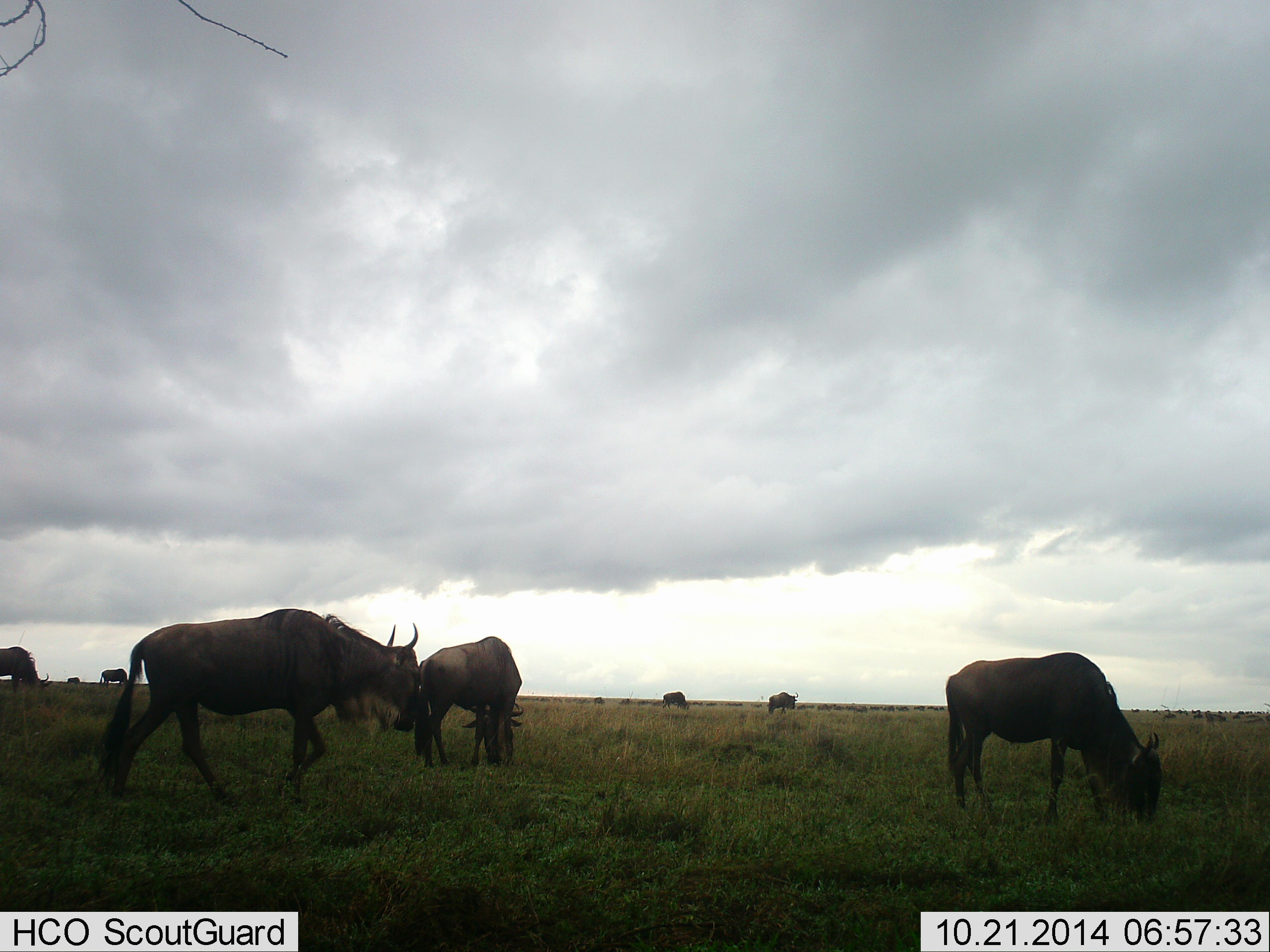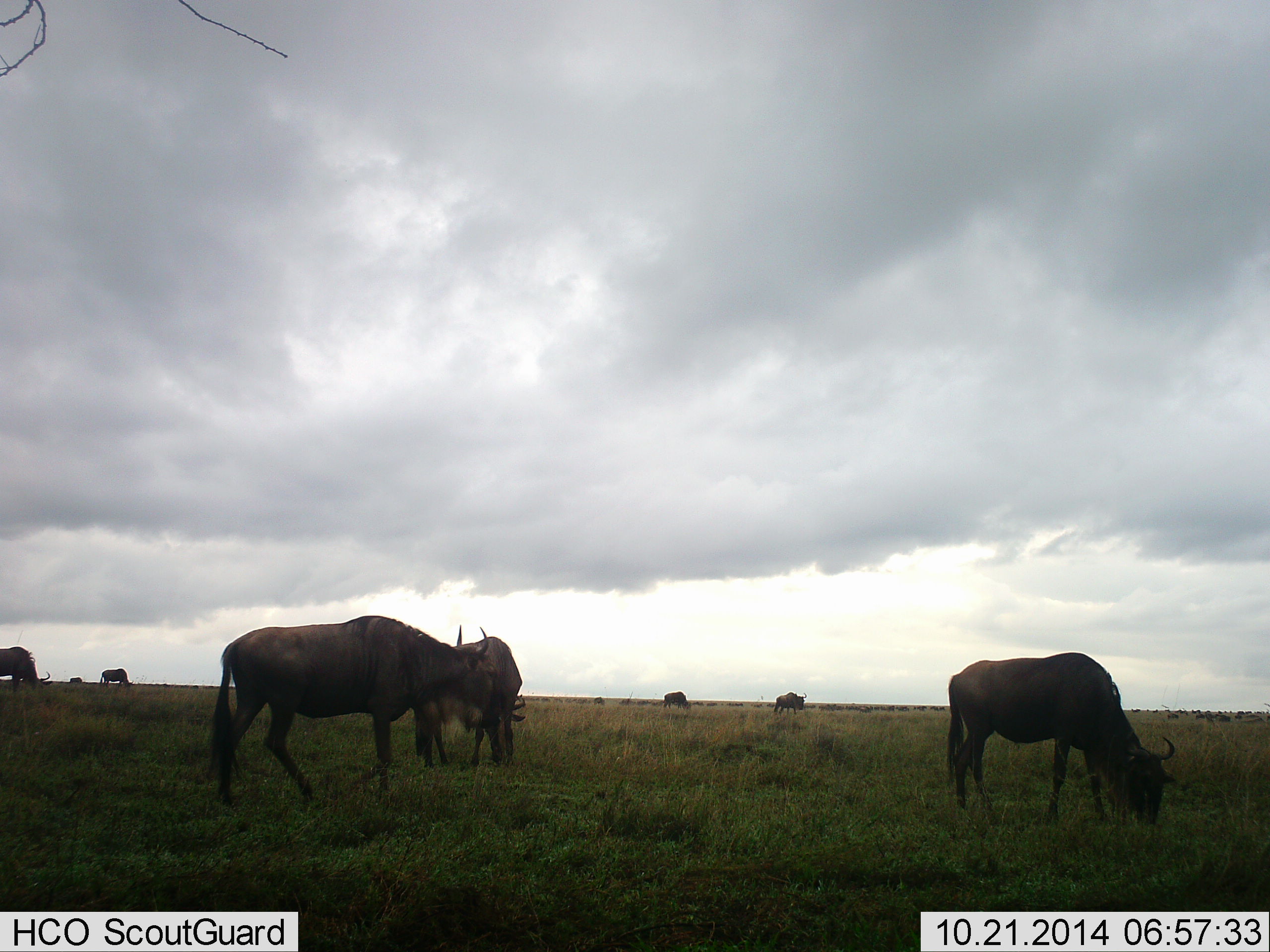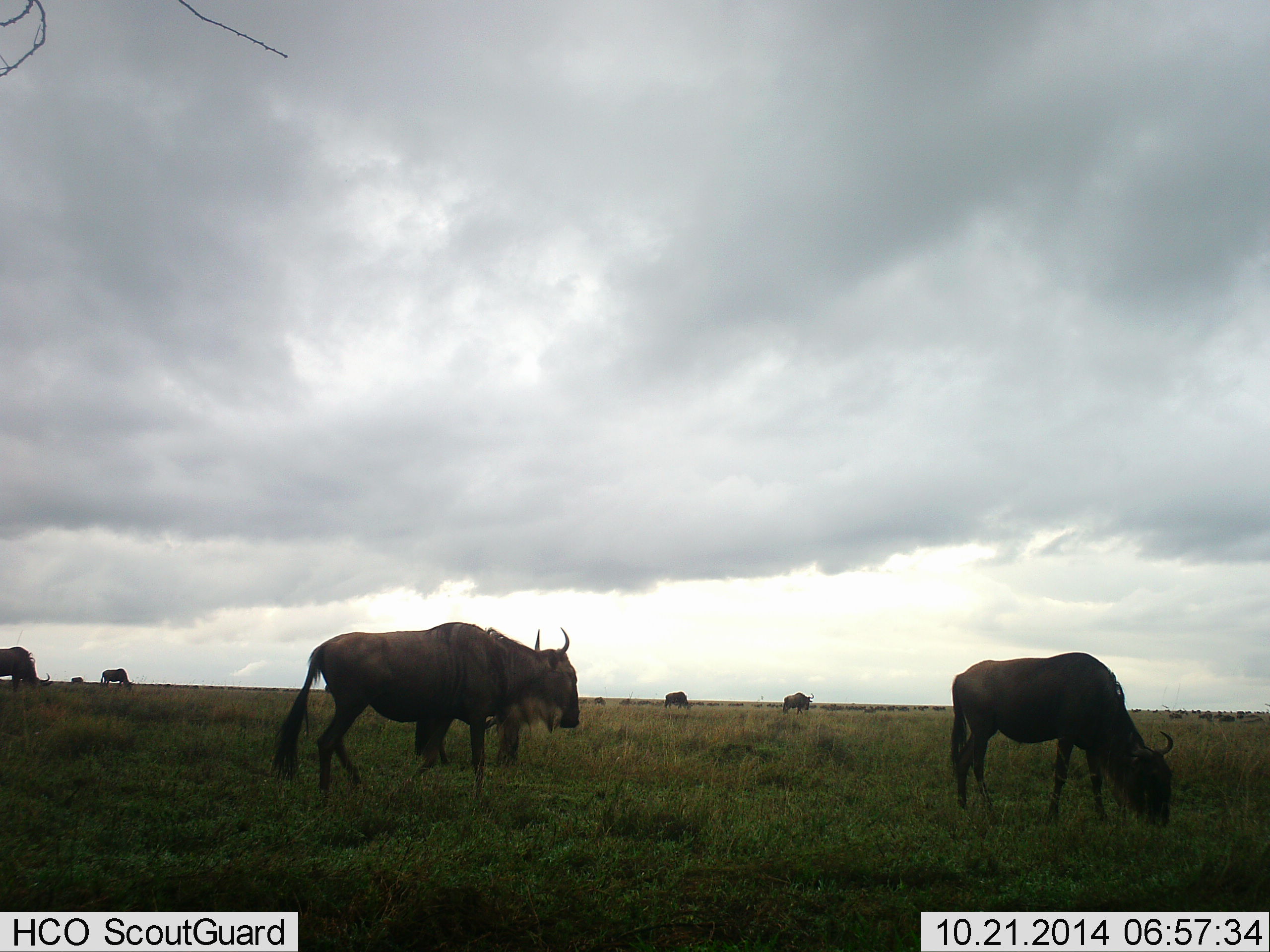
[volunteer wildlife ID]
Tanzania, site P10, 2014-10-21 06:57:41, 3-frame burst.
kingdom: Animalia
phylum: Chordata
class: Mammalia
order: Artiodactyla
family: Bovidae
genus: Connochaetes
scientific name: Connochaetes taurinus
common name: blue wildebeest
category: wildebeest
Wildebeest (blue wildebeest) (Connochaetes taurinus), count 7. Behavior (volunteer vote fractions): standing 40%, resting 0%, moving 20%, interacting 0%. Young present (vote fraction): 0%. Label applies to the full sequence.